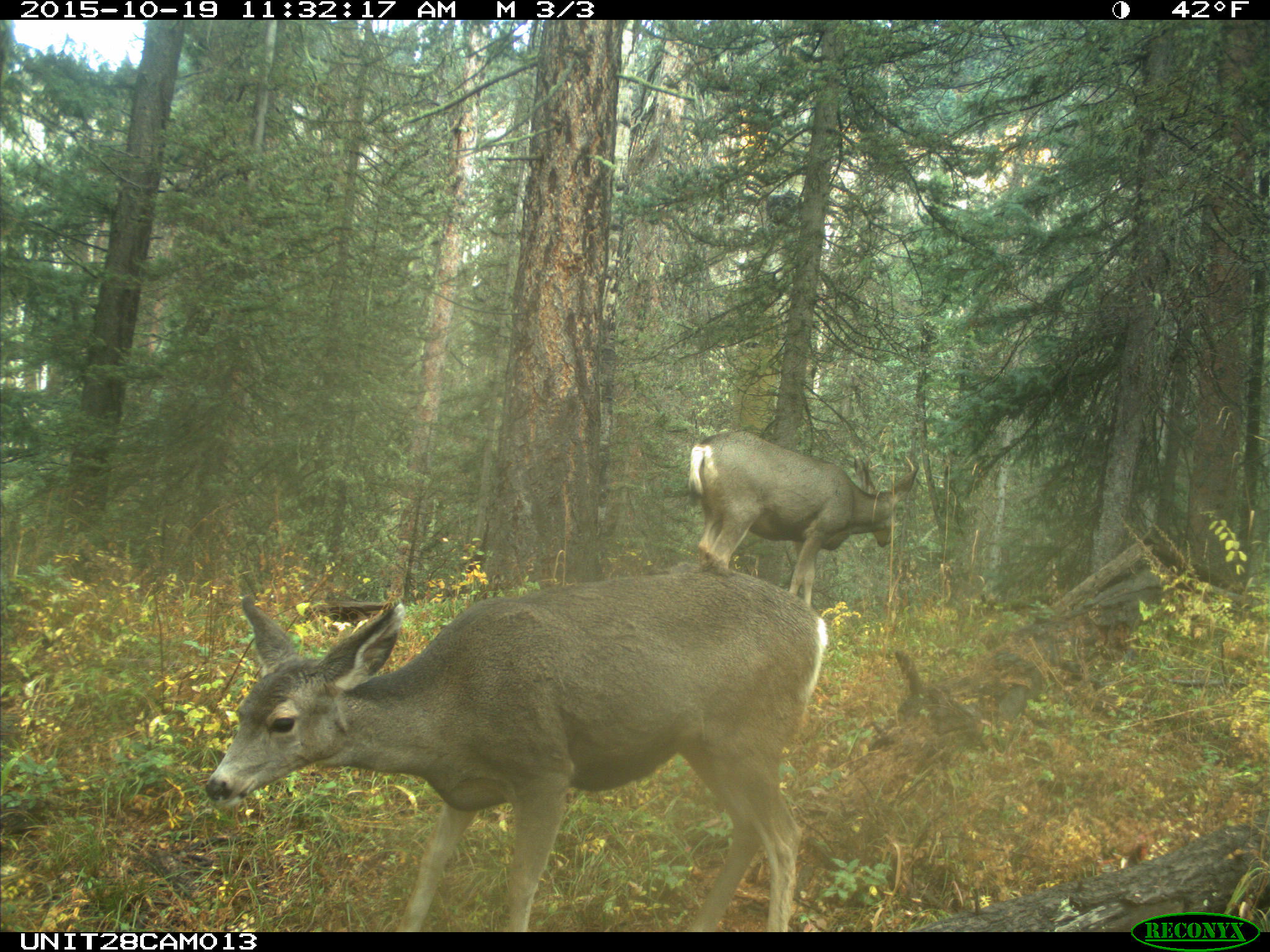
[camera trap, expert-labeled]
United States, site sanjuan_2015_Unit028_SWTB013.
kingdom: Animalia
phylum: Chordata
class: Mammalia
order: Artiodactyla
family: Cervidae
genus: Odocoileus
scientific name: Odocoileus hemionus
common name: mule deer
Odocoileus hemionus (mule deer).